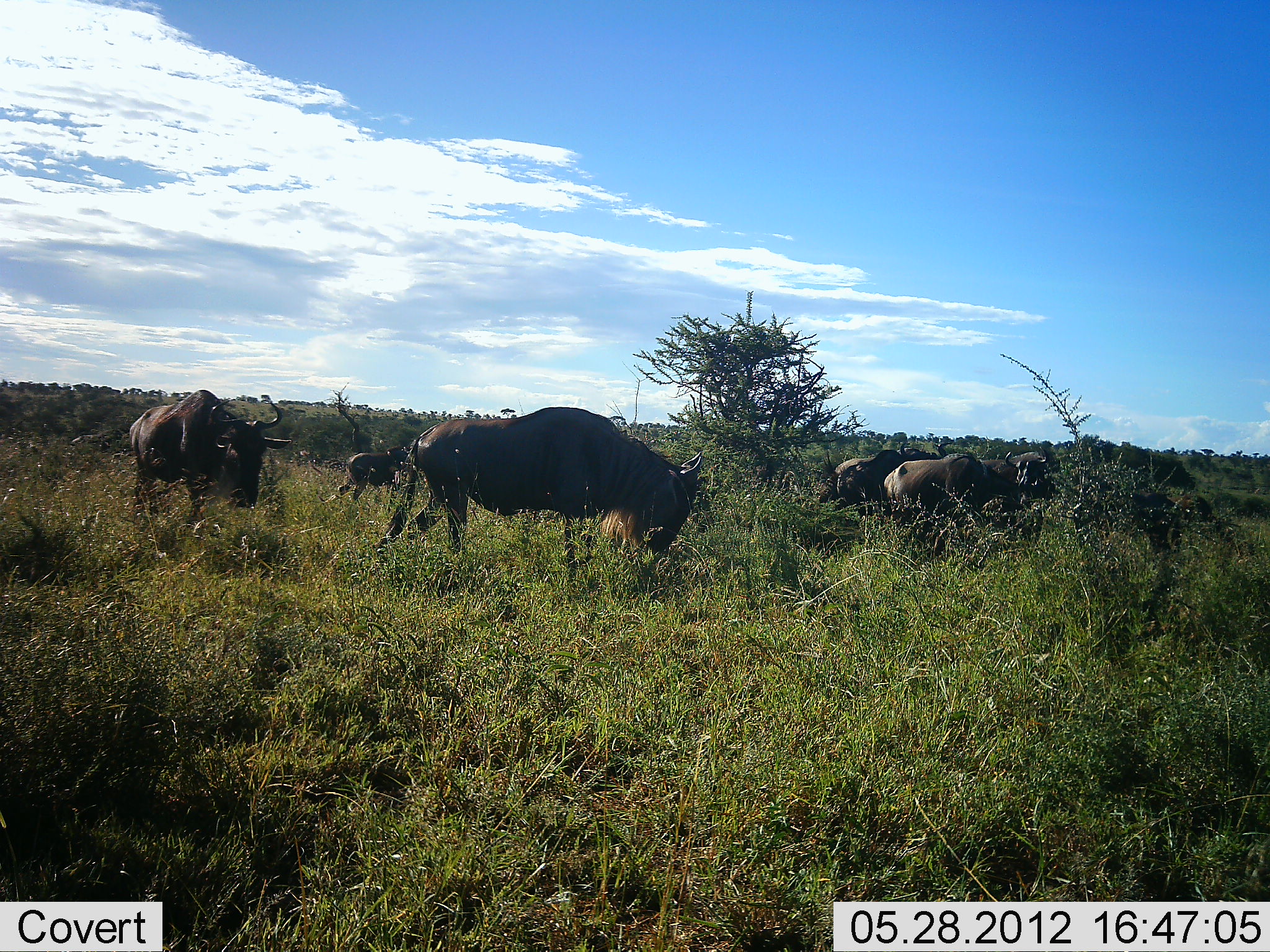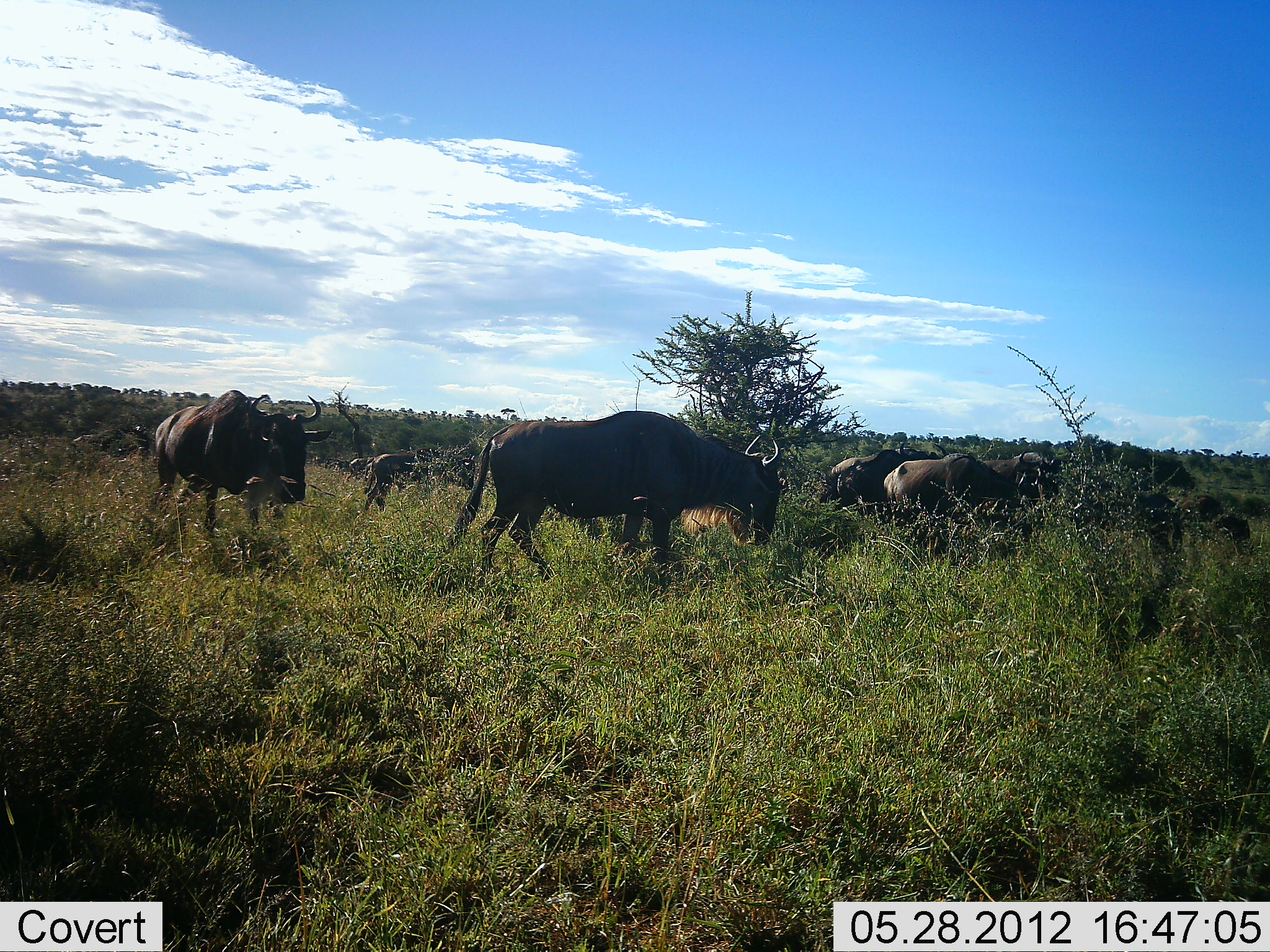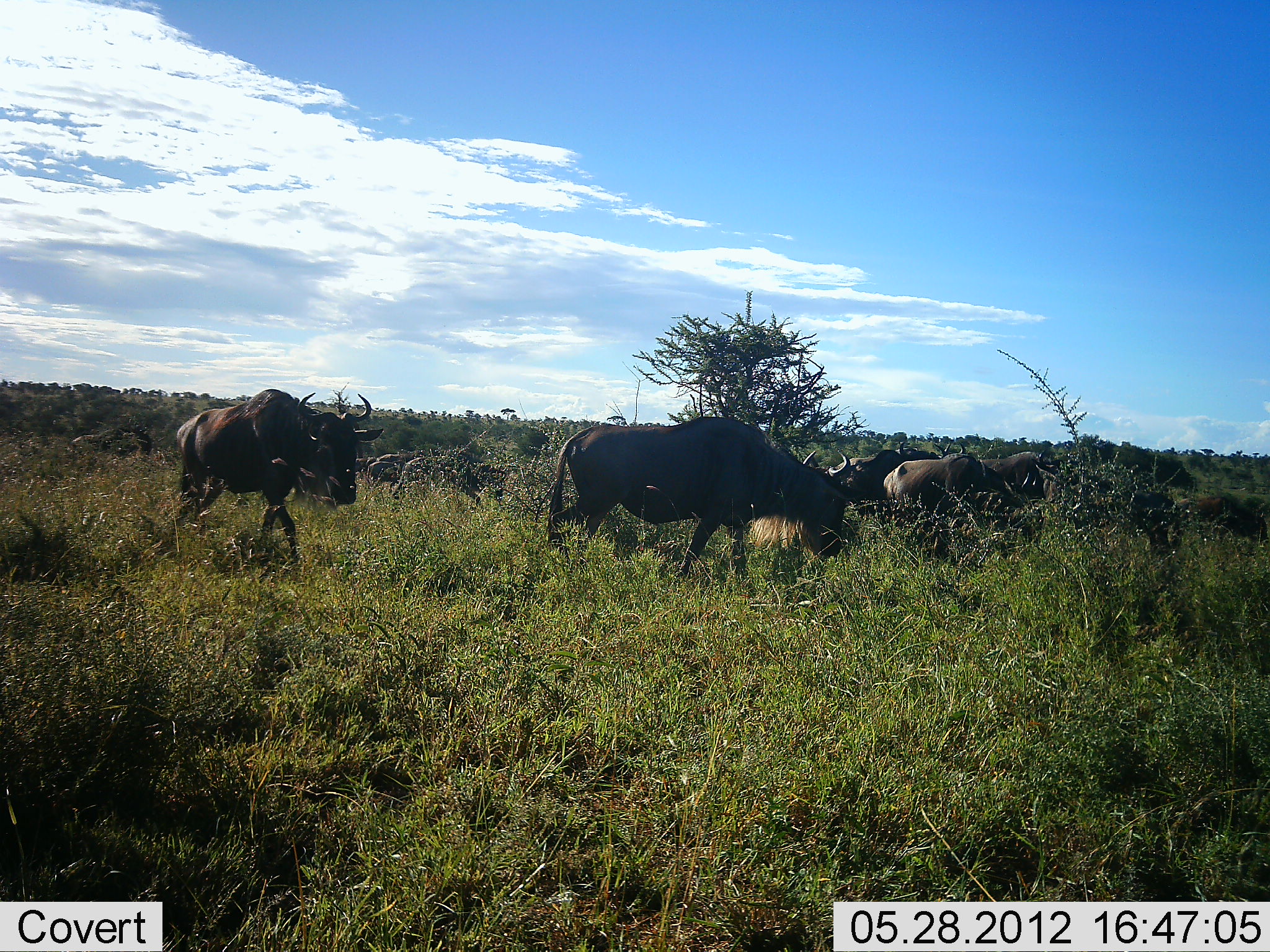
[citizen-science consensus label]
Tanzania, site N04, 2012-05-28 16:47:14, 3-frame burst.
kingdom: Animalia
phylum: Chordata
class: Mammalia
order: Artiodactyla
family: Bovidae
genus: Connochaetes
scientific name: Connochaetes taurinus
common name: blue wildebeest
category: wildebeest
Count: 6.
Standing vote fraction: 40%.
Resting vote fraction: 0%.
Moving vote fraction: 80%.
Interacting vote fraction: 0%.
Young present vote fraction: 0%.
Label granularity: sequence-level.